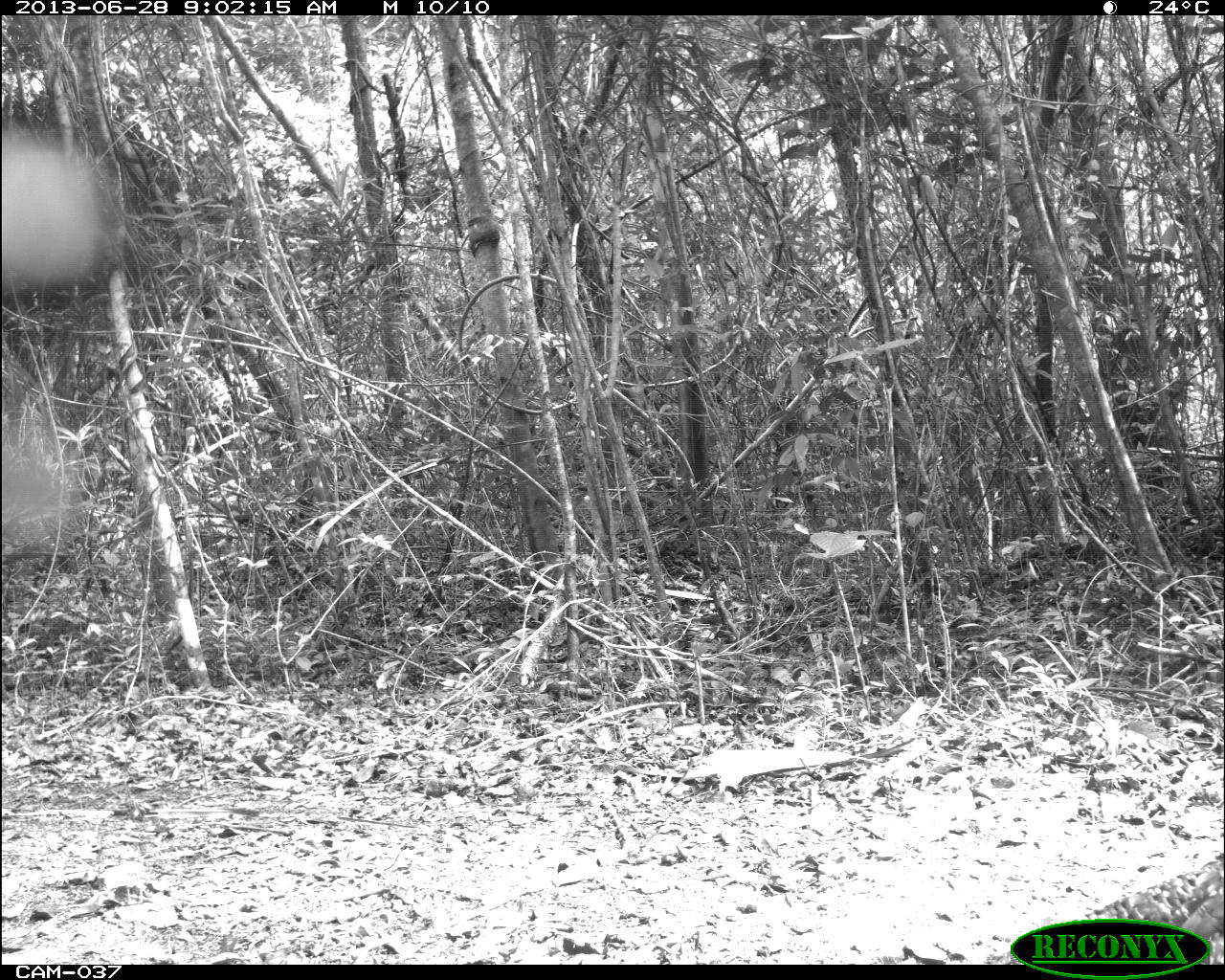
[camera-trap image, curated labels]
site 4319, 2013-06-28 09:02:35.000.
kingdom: Animalia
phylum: Chordata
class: Aves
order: Galliformes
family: Phasianidae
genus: Meleagris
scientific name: Meleagris ocellata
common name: ocellated turkey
Meleagris ocellata (ocellated turkey), count 2.